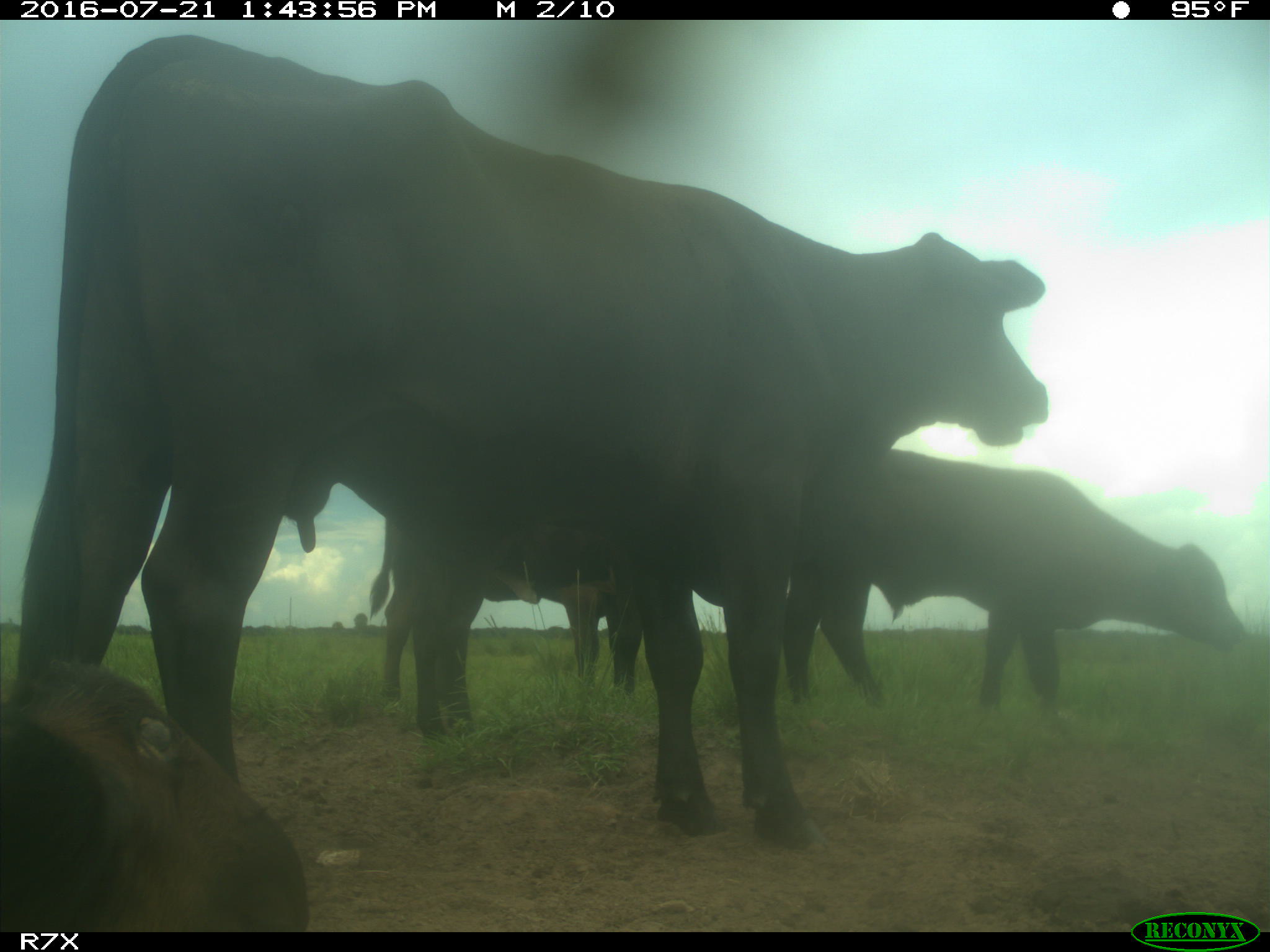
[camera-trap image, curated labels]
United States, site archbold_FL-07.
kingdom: Animalia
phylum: Chordata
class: Mammalia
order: Artiodactyla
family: Bovidae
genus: Bos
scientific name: Bos taurus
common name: domestic cow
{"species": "Bos taurus (domestic cow)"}